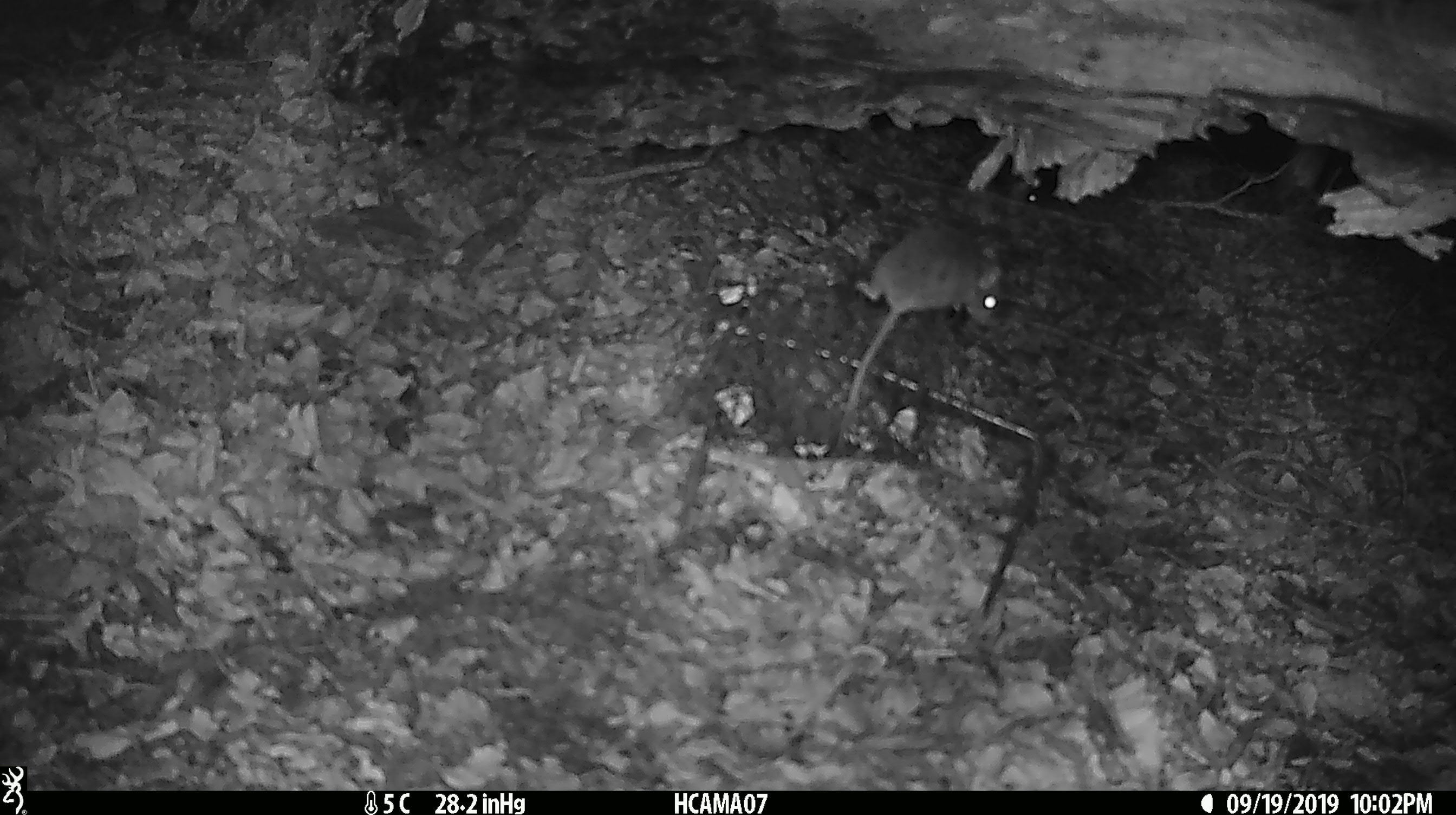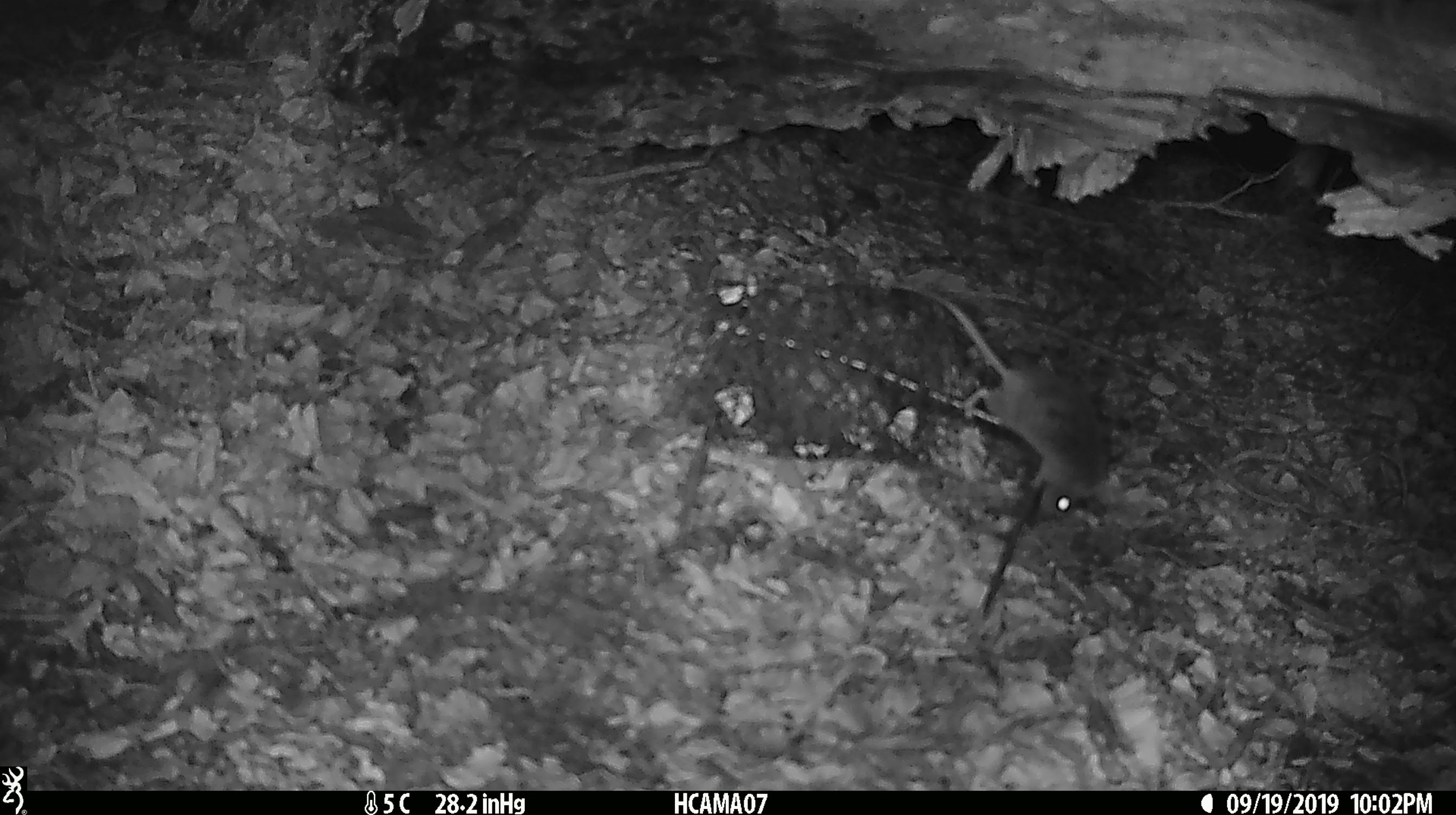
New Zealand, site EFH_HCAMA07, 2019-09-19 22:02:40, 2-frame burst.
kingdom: Animalia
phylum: Chordata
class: Mammalia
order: Rodentia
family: Muridae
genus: Mus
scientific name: Mus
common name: mouse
Mouse (Mus).